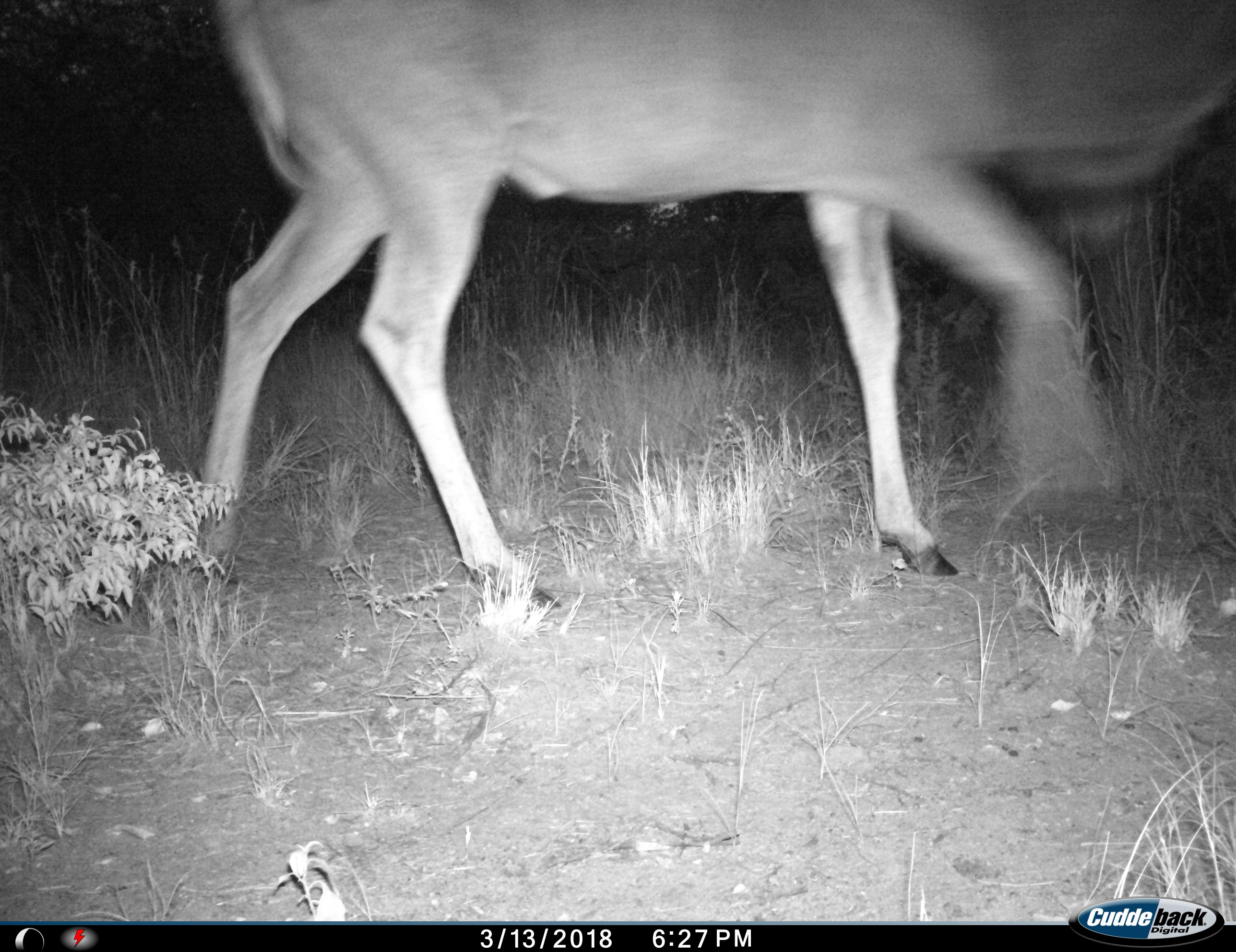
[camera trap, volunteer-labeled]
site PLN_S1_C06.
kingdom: Animalia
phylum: Chordata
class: Mammalia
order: Artiodactyla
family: Bovidae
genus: Aepyceros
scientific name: Aepyceros melampus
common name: impala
Impala (Aepyceros melampus), count 1. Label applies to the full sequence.